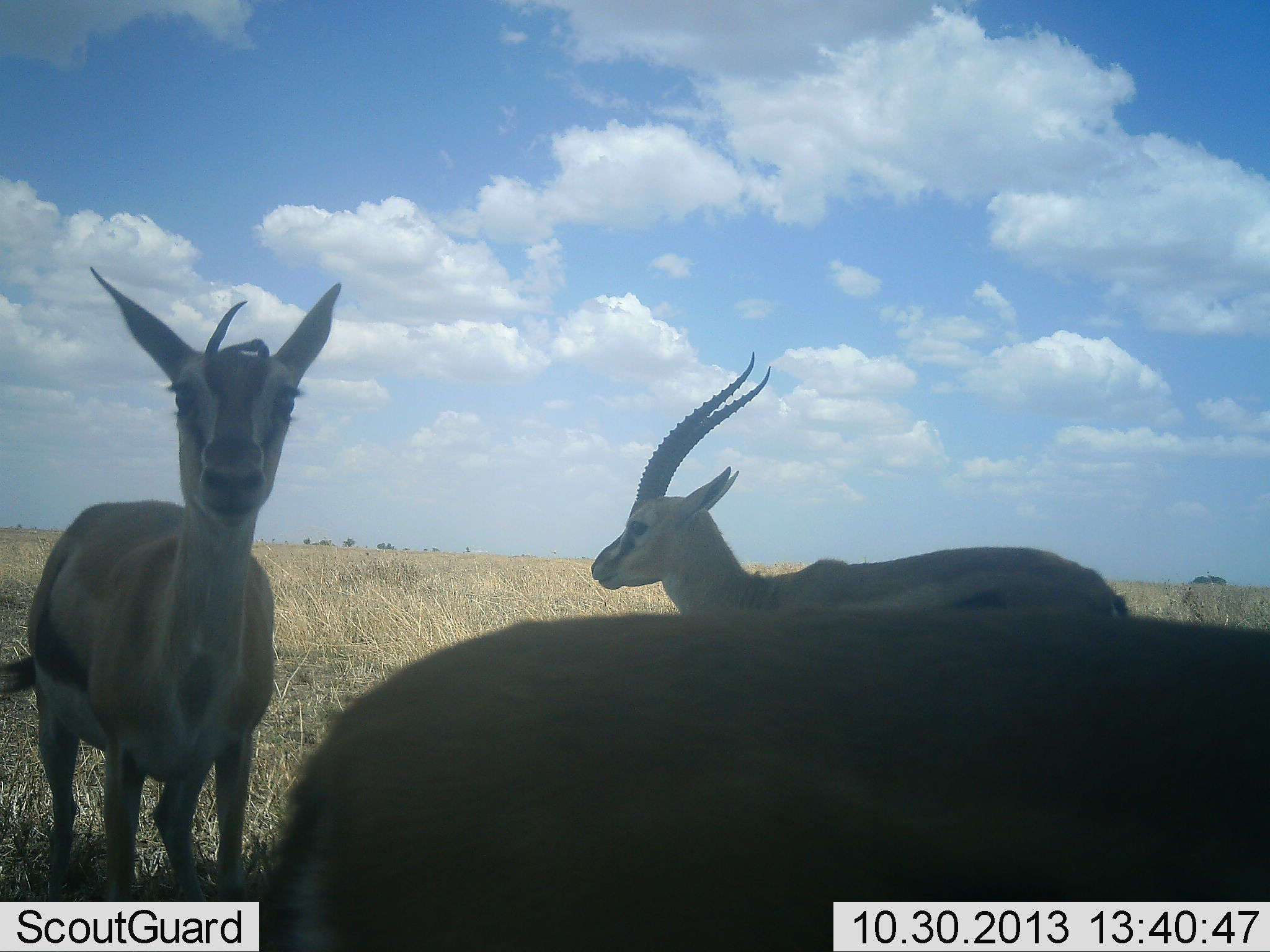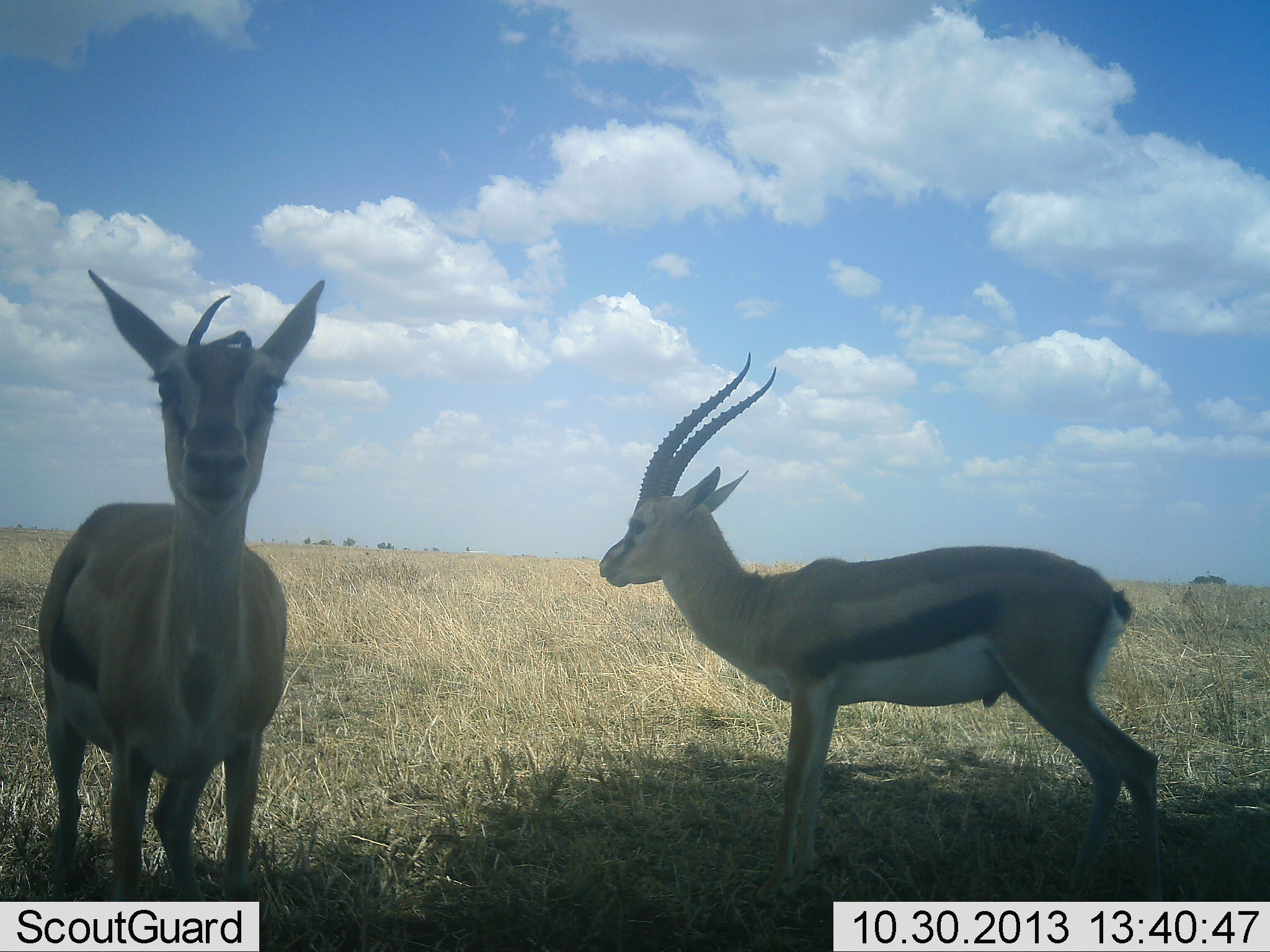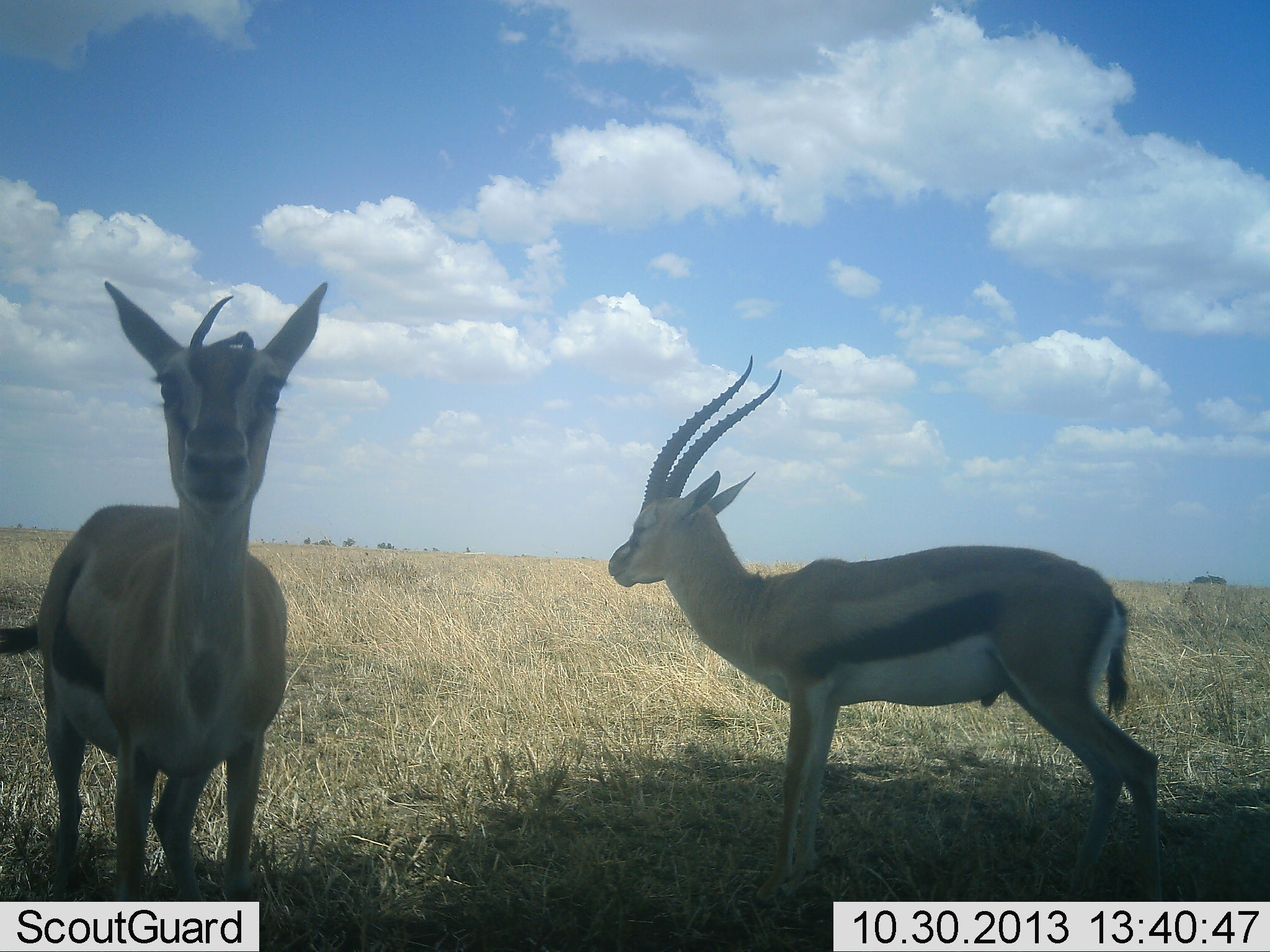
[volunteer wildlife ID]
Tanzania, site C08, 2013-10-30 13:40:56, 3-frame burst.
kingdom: Animalia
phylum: Chordata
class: Mammalia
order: Artiodactyla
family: Bovidae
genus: Eudorcas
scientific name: Eudorcas thomsonii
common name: thomson's gazelle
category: gazellethomsons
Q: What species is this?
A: Gazellethomsons (thomson's gazelle) (Eudorcas thomsonii).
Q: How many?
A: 3.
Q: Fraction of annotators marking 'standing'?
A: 100%.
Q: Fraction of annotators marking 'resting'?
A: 5%.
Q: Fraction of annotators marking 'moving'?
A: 26%.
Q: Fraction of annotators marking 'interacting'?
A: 0%.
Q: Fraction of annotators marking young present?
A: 5%.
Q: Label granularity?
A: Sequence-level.